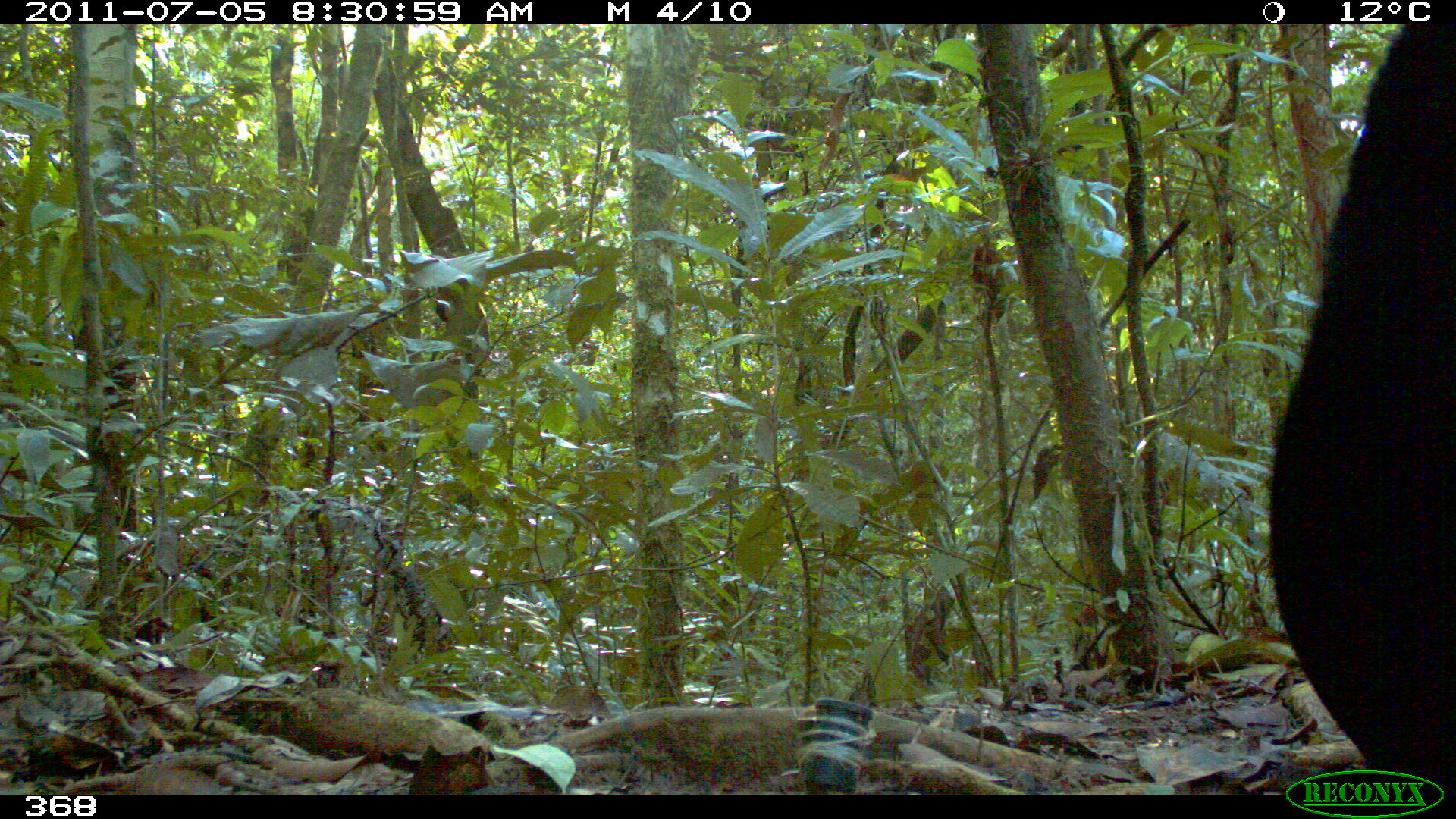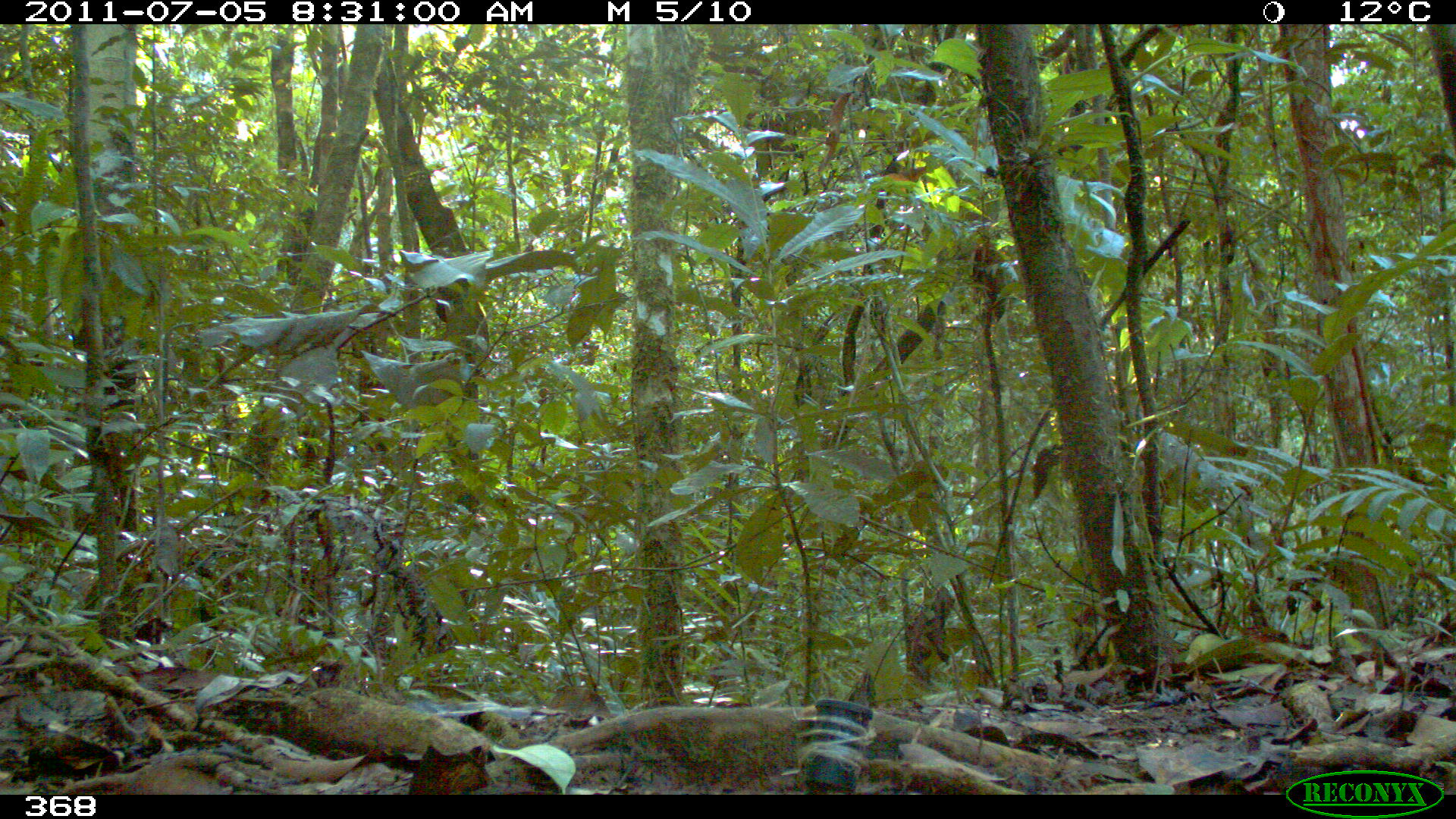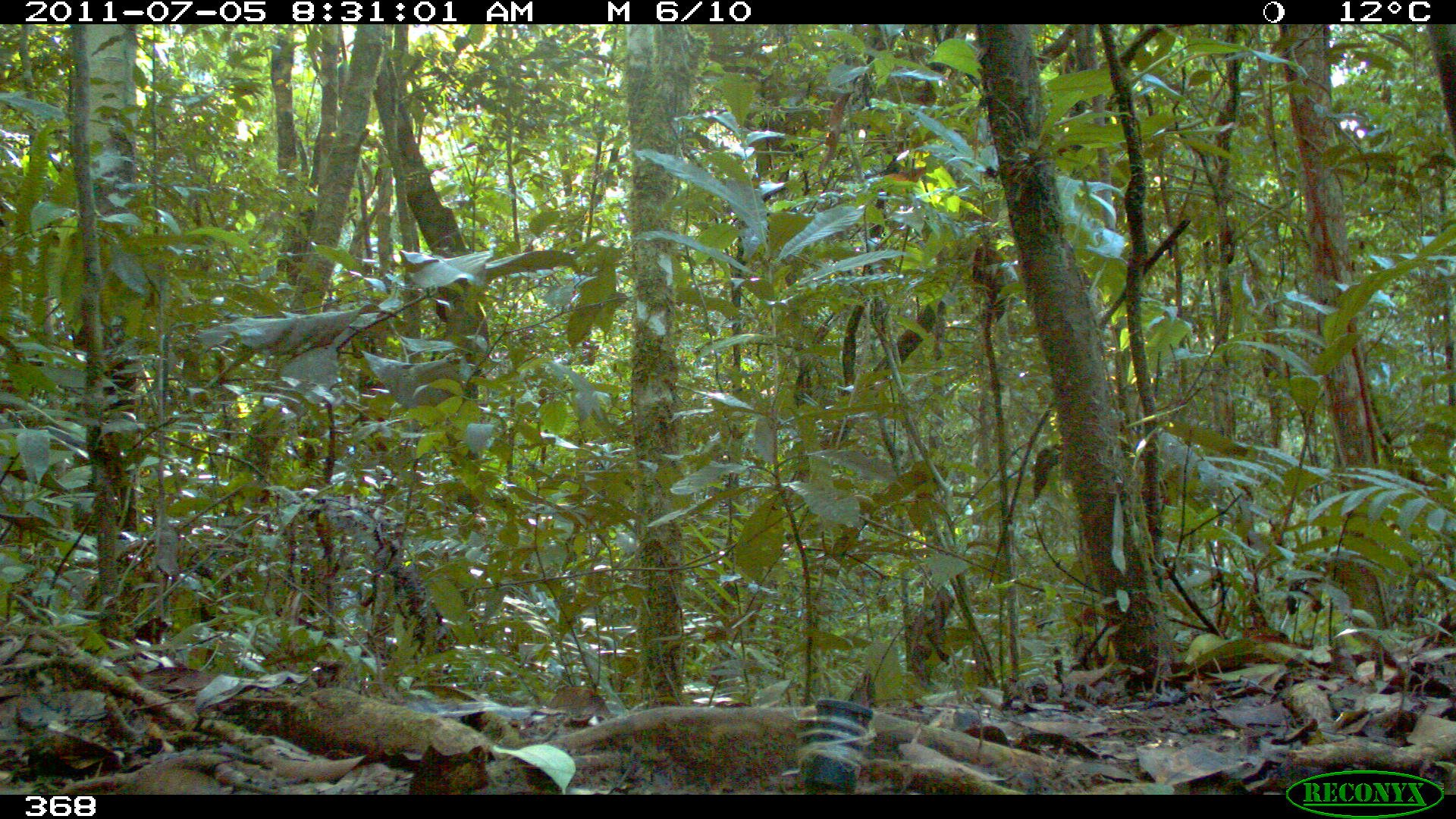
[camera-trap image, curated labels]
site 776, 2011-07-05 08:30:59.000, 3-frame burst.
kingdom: Animalia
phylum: Chordata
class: Aves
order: Galliformes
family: Cracidae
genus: Mitu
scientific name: Mitu tuberosum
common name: razor-billed curassow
Mitu tuberosum (razor-billed curassow).